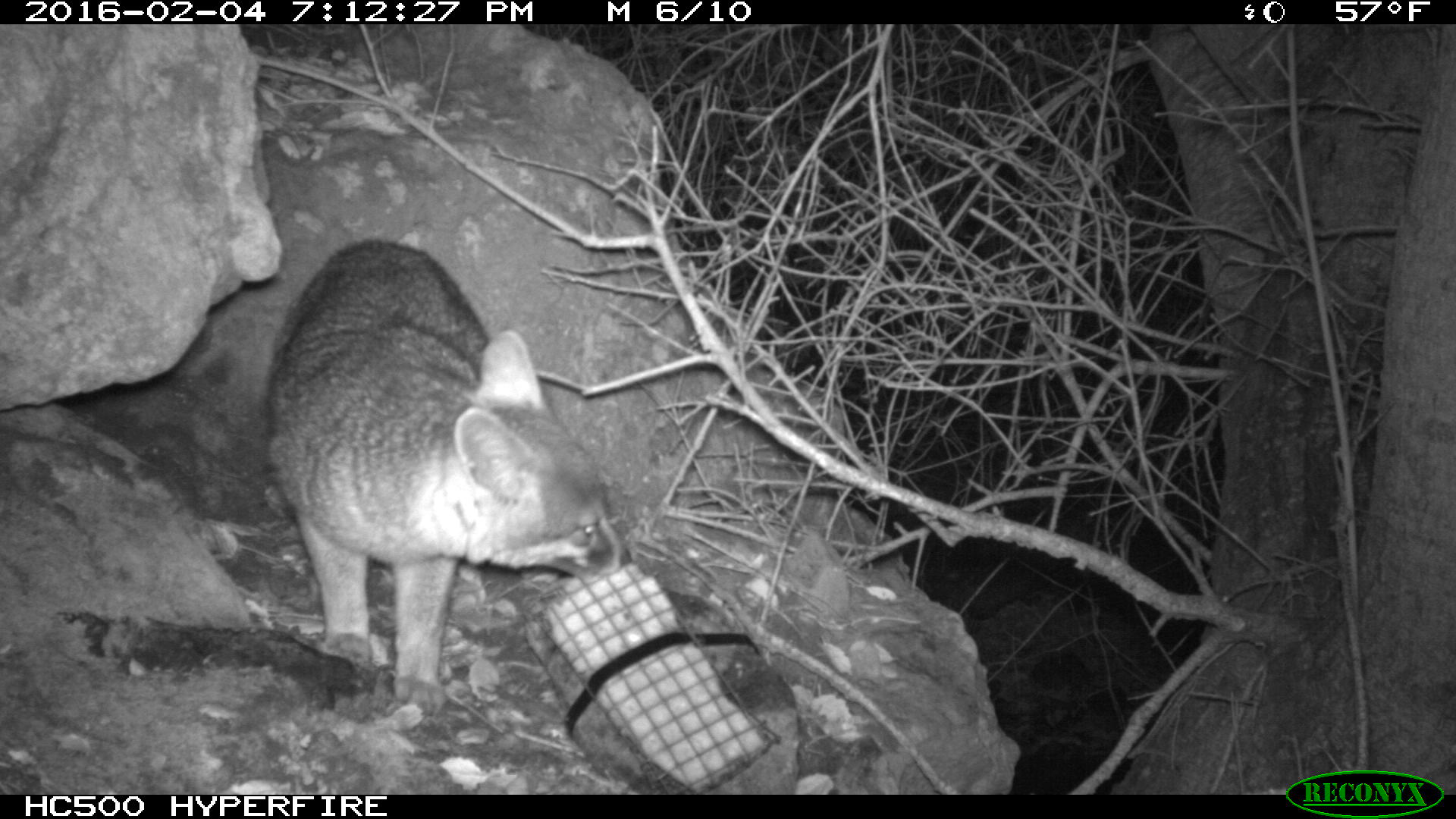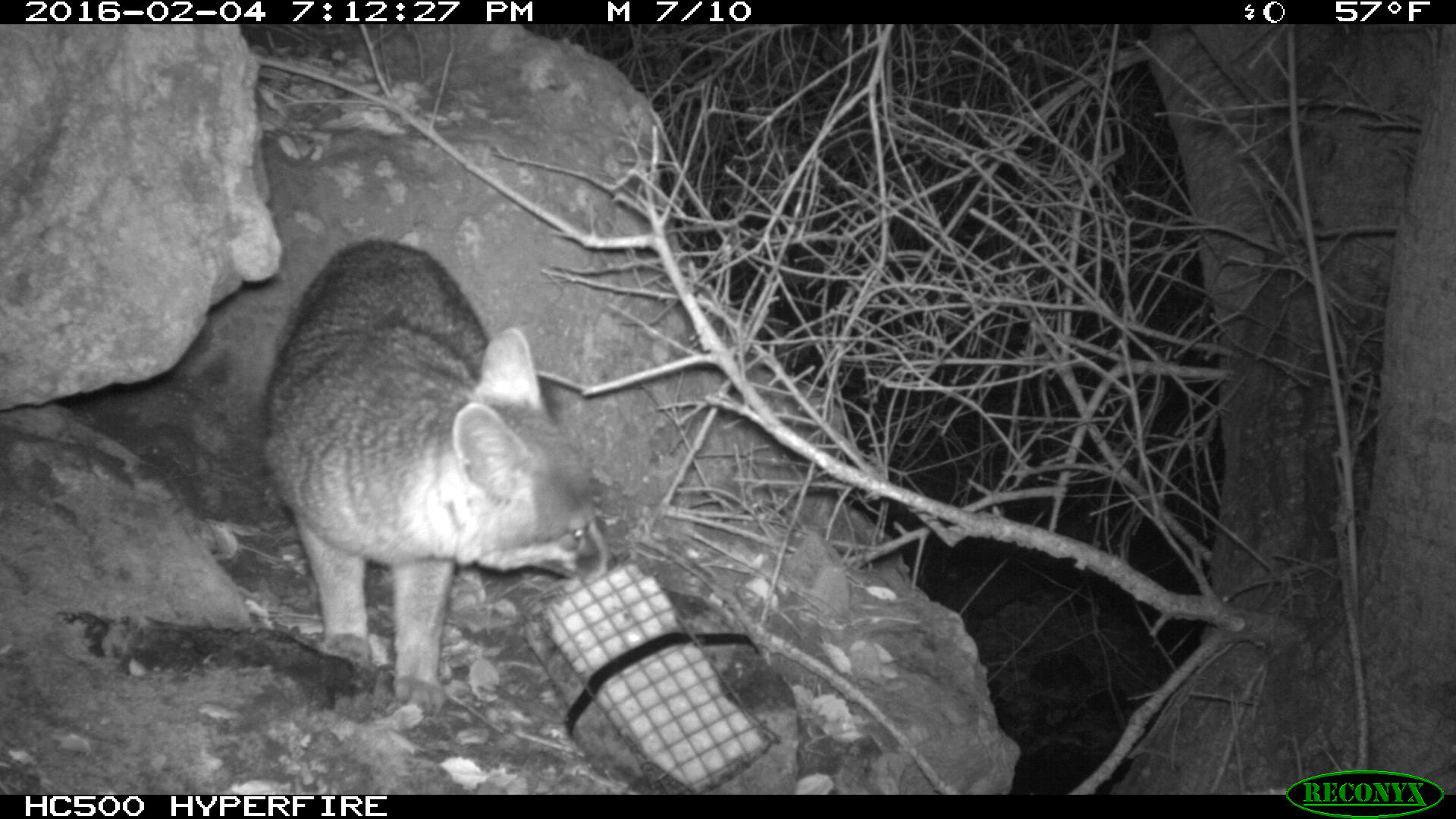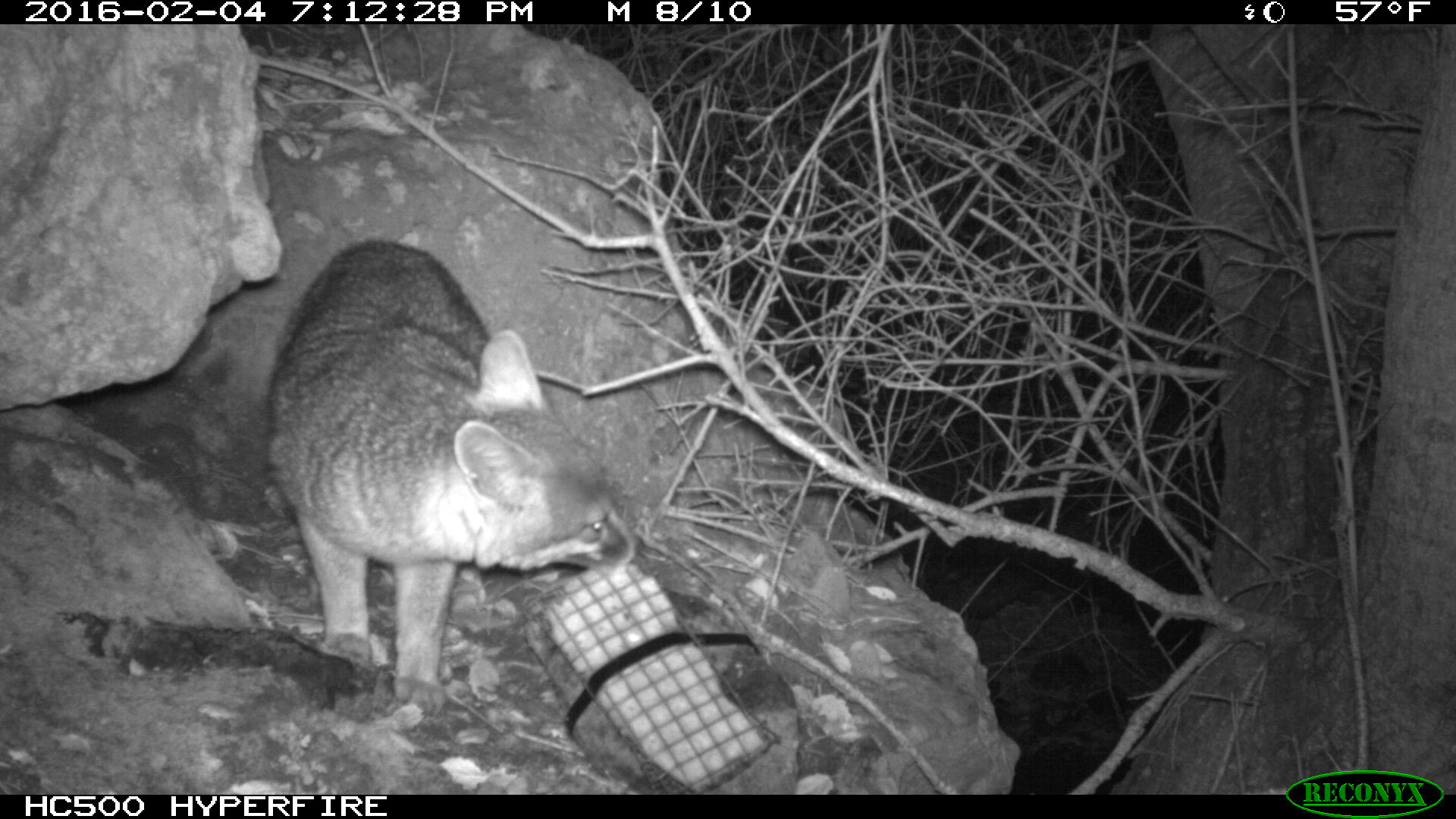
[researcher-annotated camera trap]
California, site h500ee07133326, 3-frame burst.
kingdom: Animalia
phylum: Chordata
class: Mammalia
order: Carnivora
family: Canidae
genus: Urocyon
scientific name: Urocyon littoralis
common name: island fox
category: fox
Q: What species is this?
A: Fox (island fox) (Urocyon littoralis).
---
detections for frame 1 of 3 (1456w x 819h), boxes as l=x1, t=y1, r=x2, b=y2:
fox: l=261, t=235, r=633, b=714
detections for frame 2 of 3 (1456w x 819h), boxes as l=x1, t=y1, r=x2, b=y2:
fox: l=261, t=235, r=620, b=714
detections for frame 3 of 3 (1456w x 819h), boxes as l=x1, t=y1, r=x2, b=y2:
fox: l=261, t=235, r=642, b=714